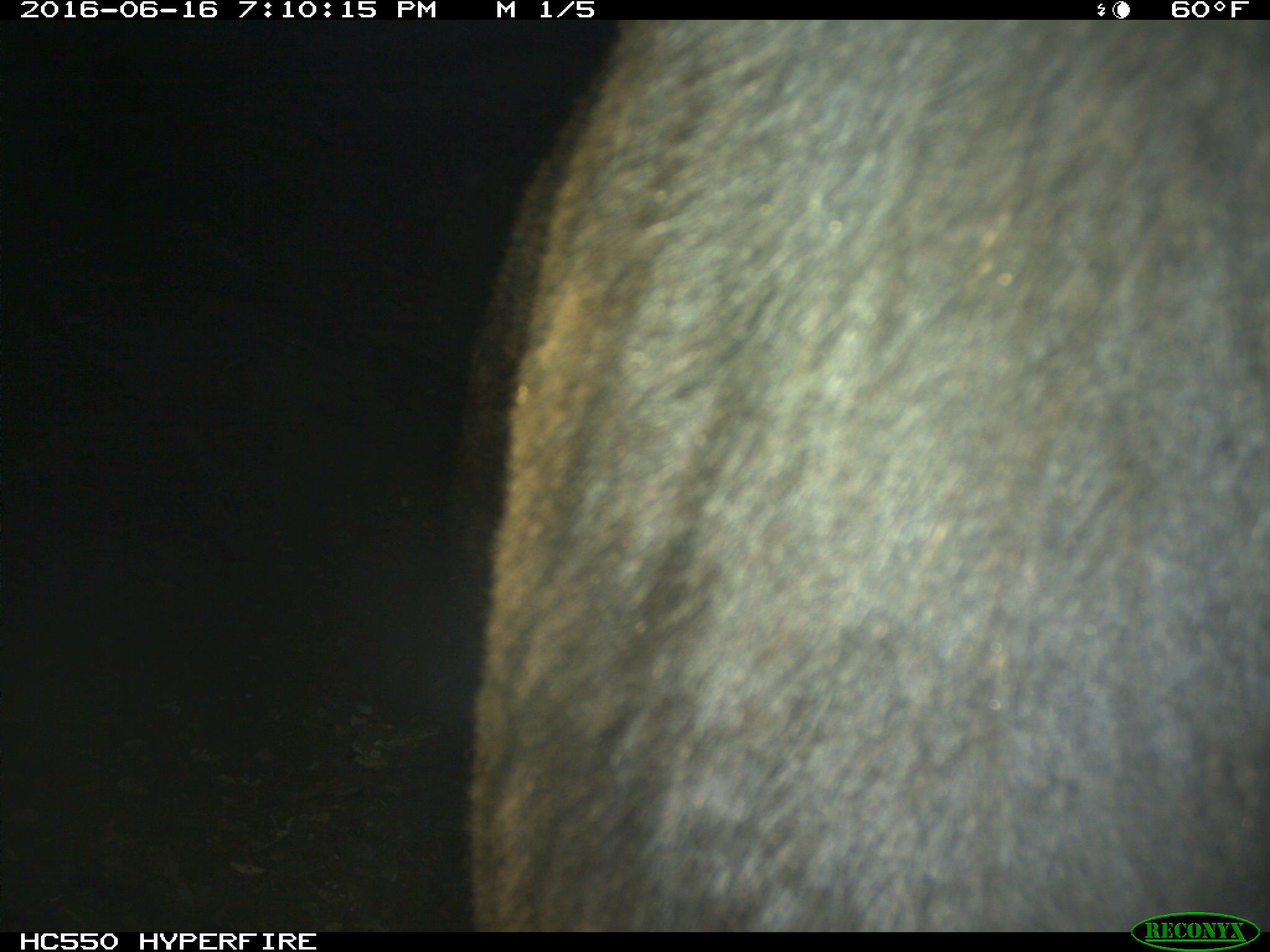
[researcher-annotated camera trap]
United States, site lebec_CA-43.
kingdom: Animalia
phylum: Chordata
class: Mammalia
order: Artiodactyla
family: Bovidae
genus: Bos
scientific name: Bos taurus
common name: domestic cow